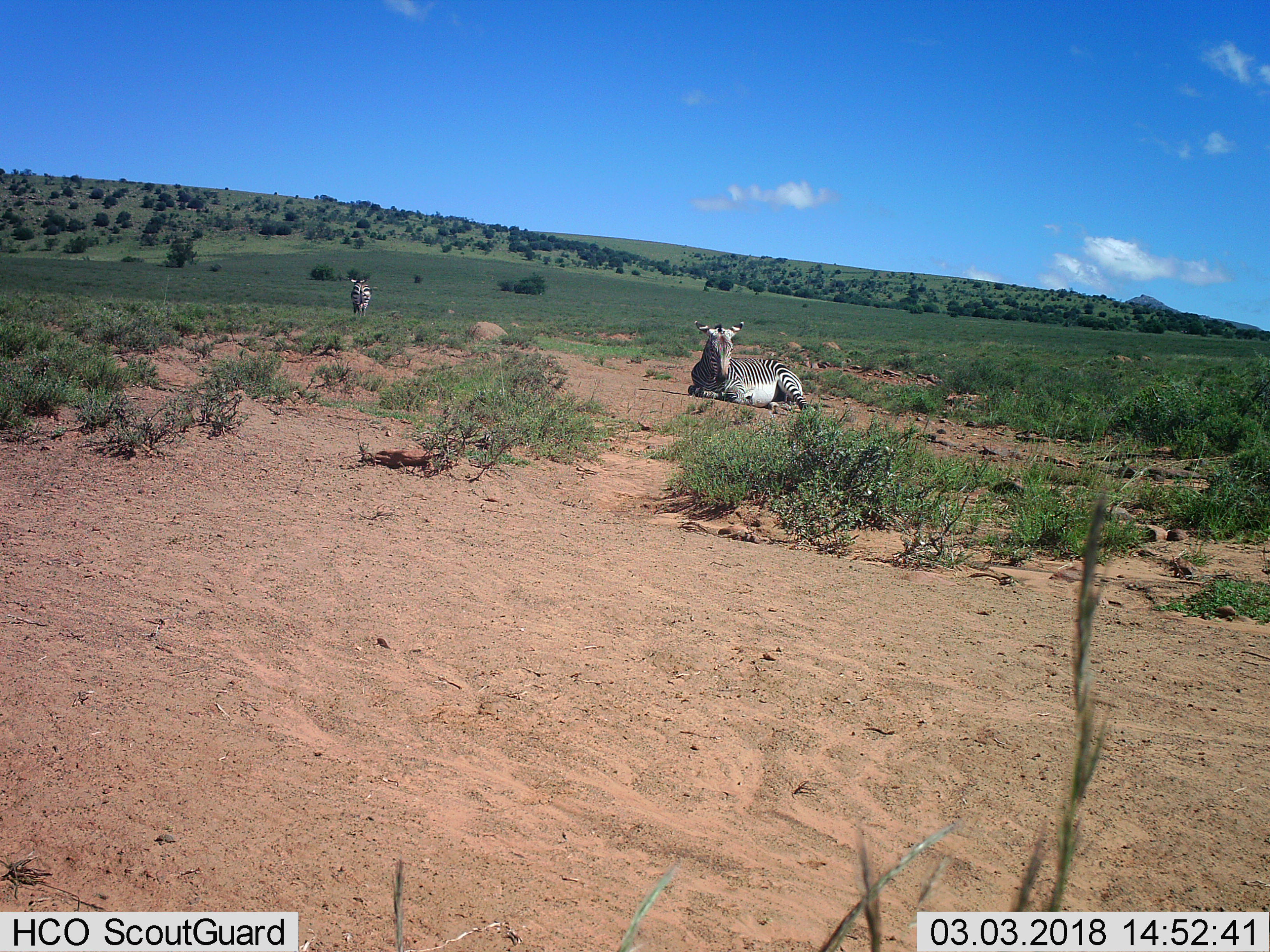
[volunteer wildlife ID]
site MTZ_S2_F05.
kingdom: Animalia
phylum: Chordata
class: Mammalia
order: Perissodactyla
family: Equidae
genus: Equus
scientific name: Equus zebra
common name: mountain zebra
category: zebramountain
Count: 2.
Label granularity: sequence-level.